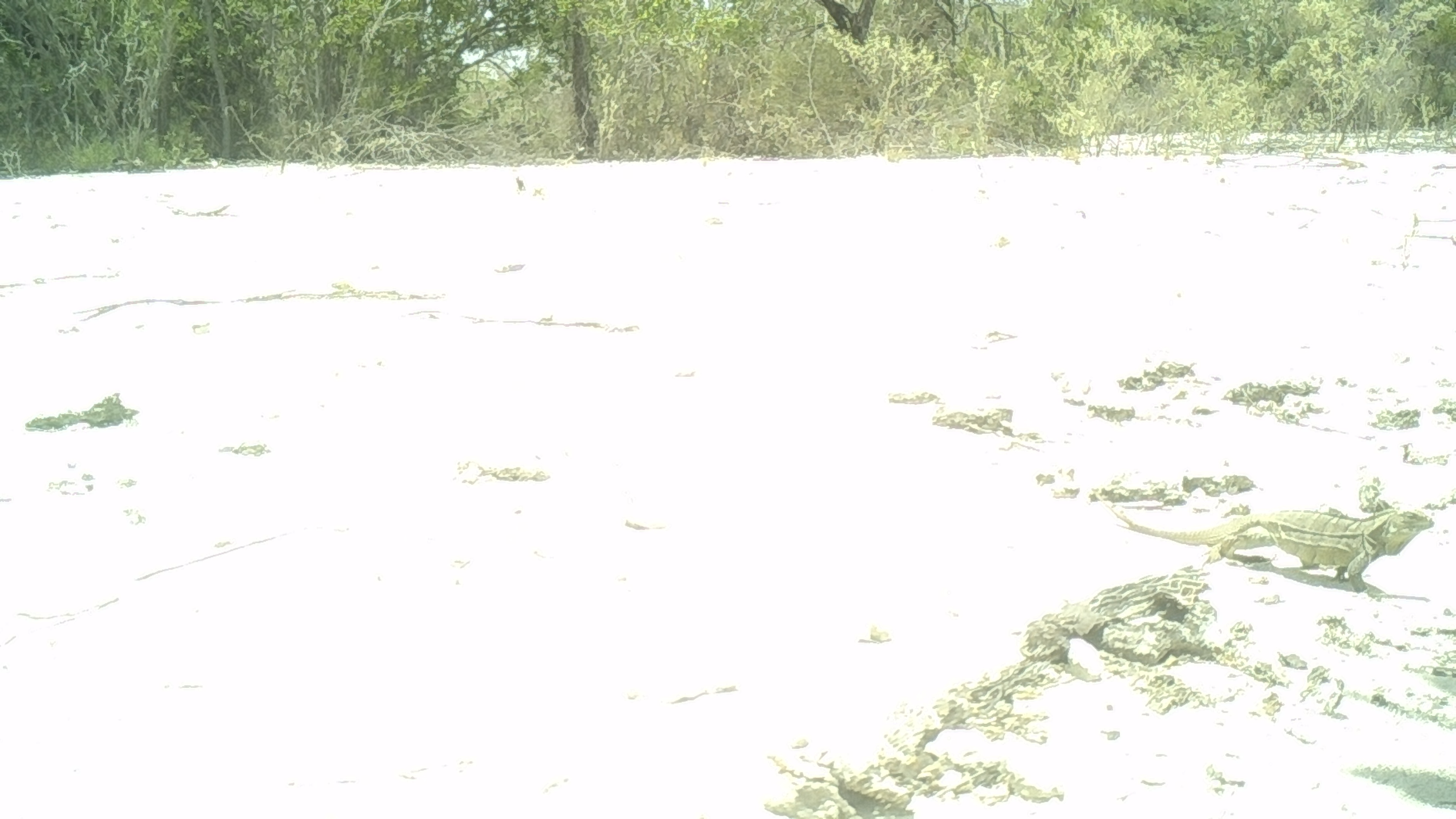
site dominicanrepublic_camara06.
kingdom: Animalia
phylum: Chordata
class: Reptilia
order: Squamata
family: Iguanidae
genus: Iguana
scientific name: Iguana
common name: typical iguanas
Iguana (typical iguanas).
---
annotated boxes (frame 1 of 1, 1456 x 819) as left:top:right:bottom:
iguana: 1095:498:1434:590